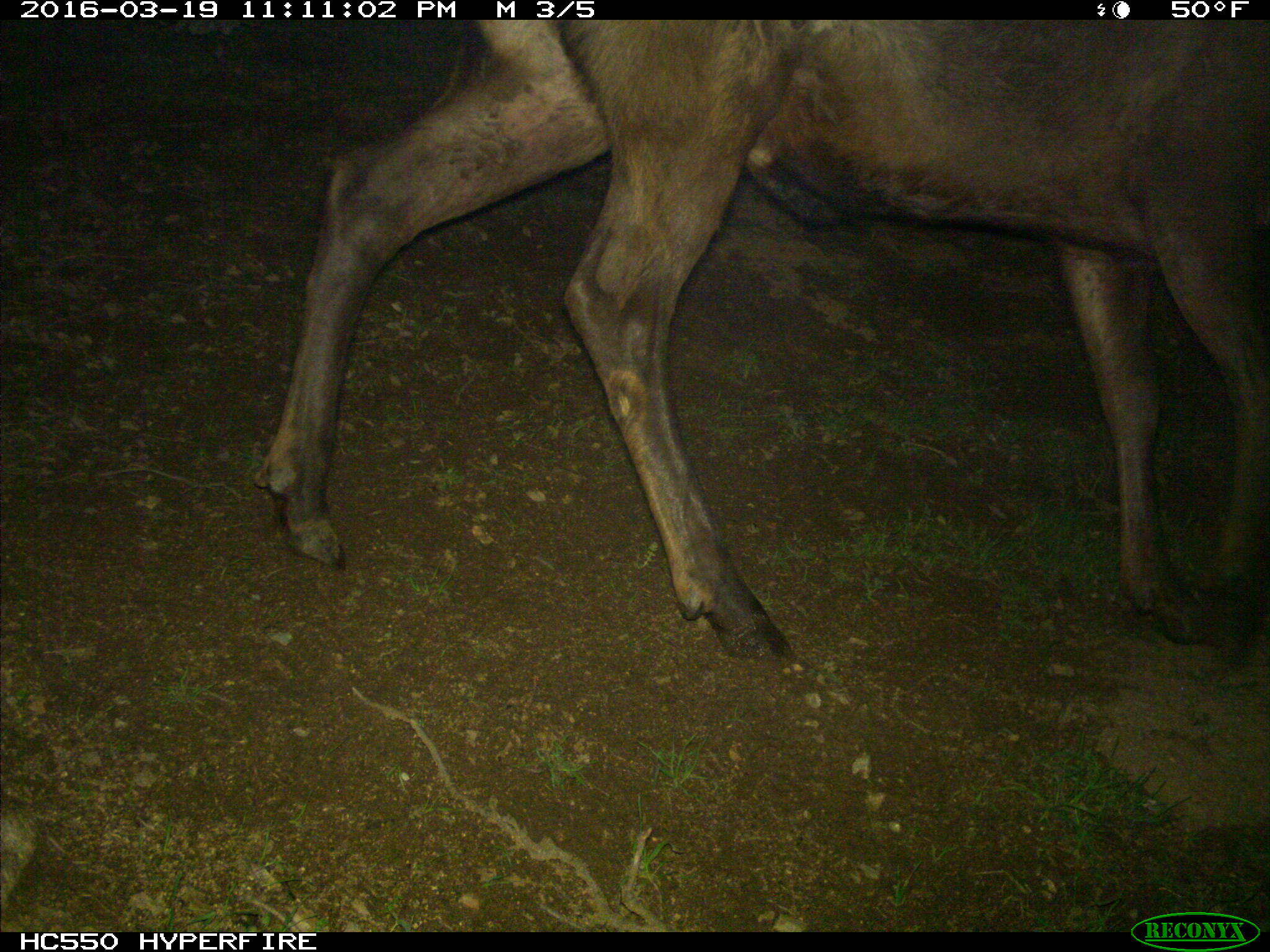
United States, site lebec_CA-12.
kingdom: Animalia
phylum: Chordata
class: Mammalia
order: Artiodactyla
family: Cervidae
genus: Cervus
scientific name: Cervus canadensis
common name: elk